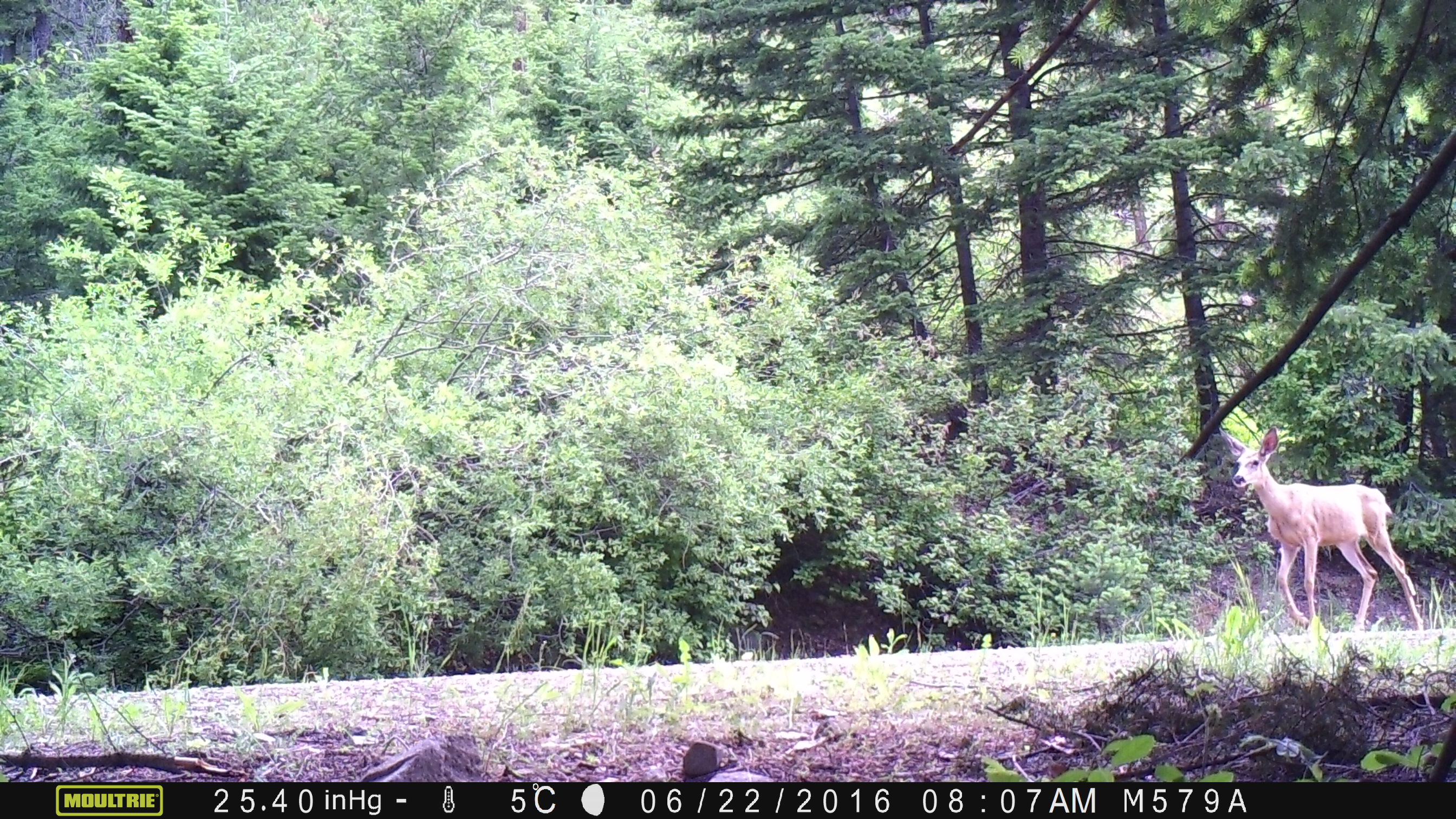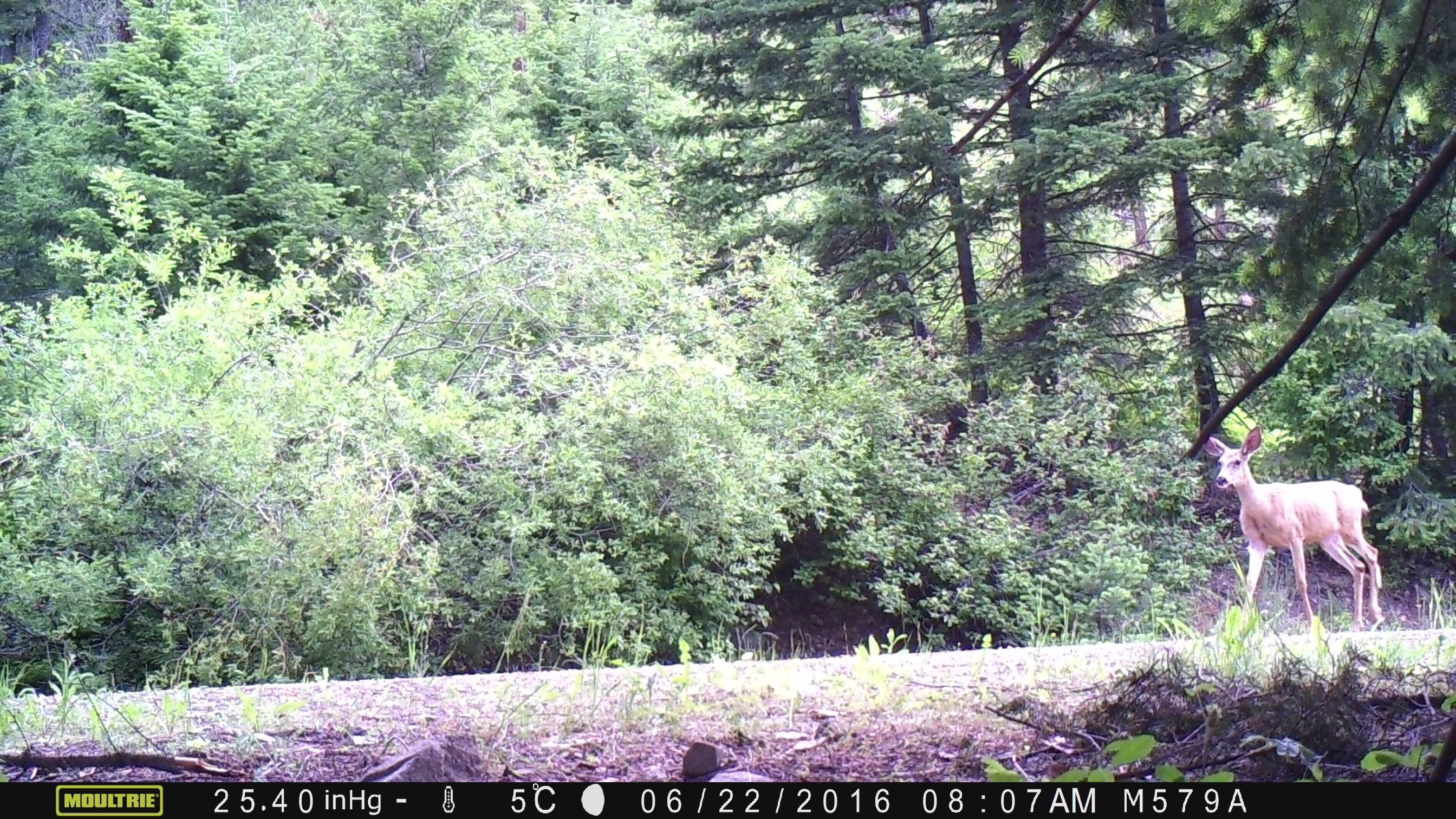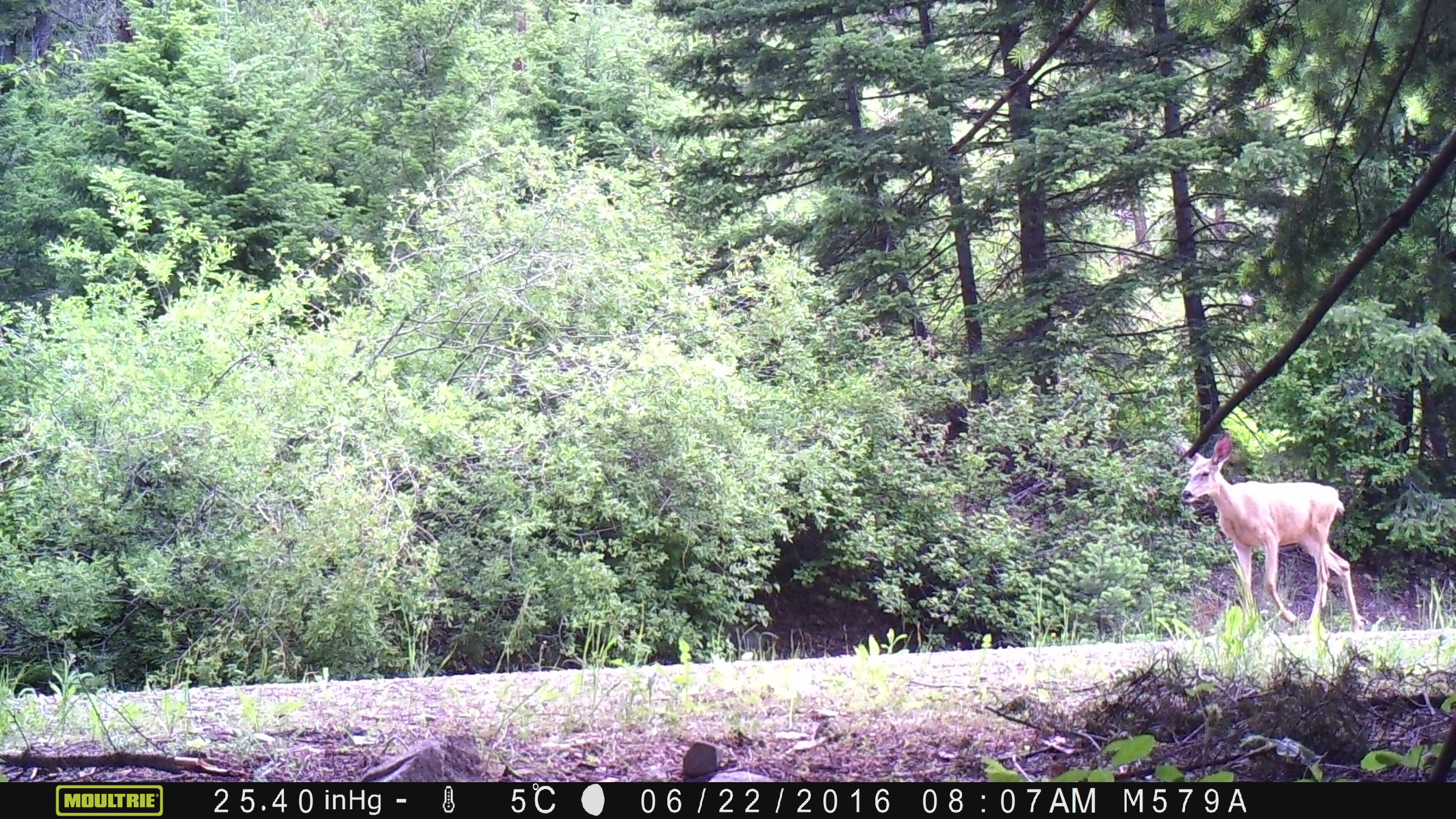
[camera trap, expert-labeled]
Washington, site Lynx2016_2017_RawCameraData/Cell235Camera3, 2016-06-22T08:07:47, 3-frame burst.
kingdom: Animalia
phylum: Chordata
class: Mammalia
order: Artiodactyla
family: Cervidae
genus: Odocoileus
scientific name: Odocoileus hemionus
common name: mule deer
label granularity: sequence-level